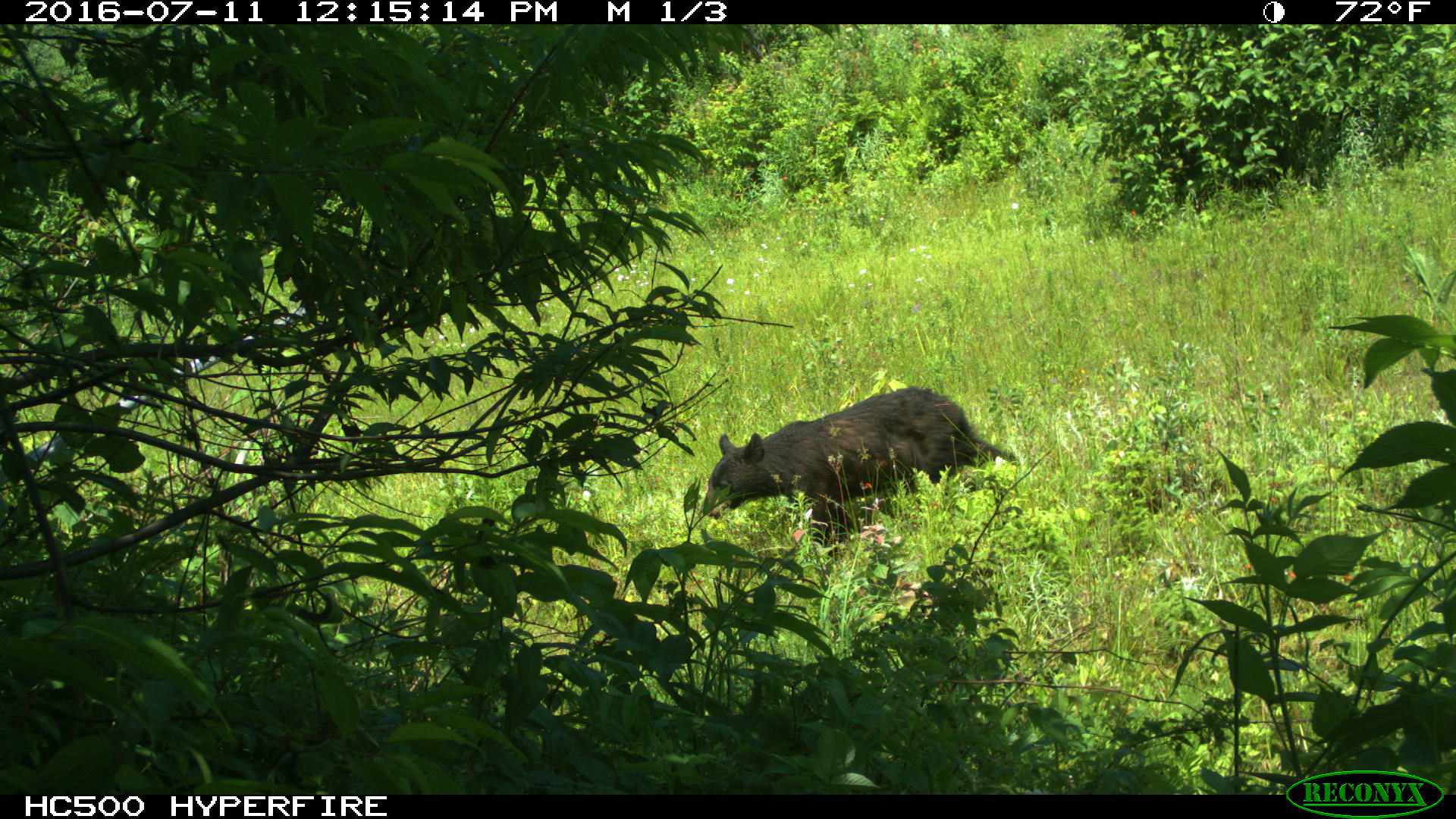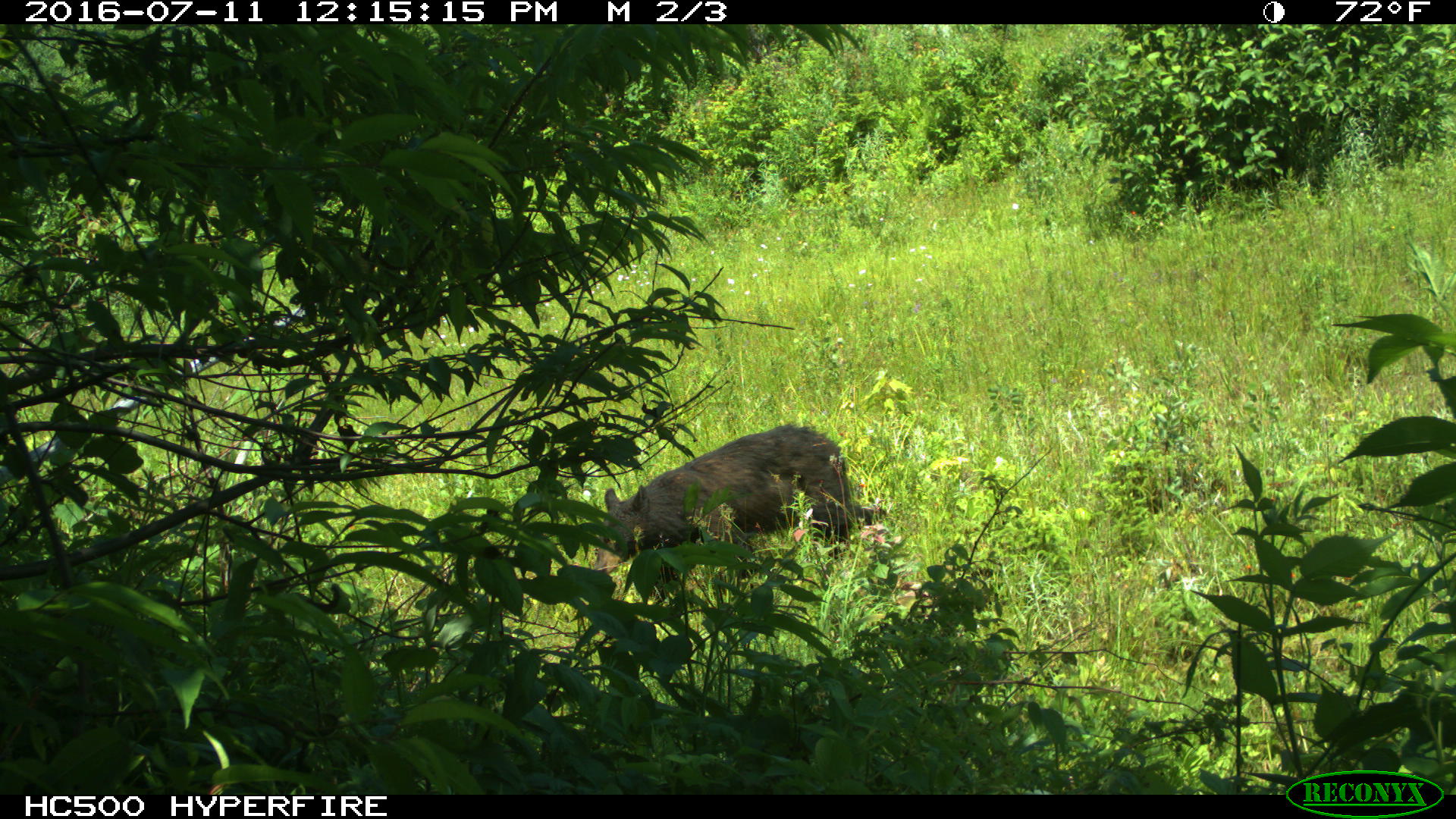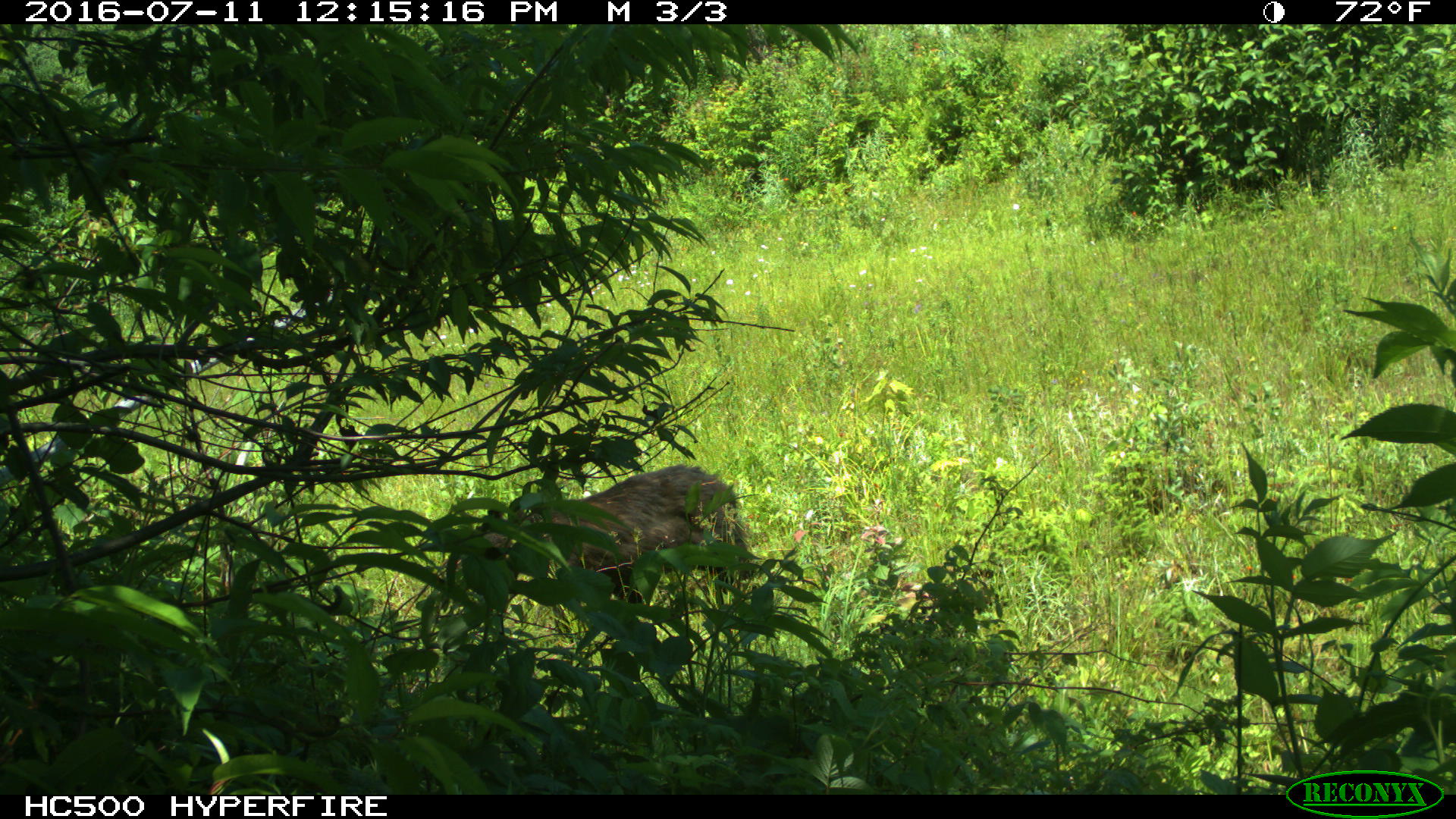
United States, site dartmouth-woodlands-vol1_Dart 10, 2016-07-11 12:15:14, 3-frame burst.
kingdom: Animalia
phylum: Chordata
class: Mammalia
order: Carnivora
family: Ursidae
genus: Ursus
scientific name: Ursus americanus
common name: black bear